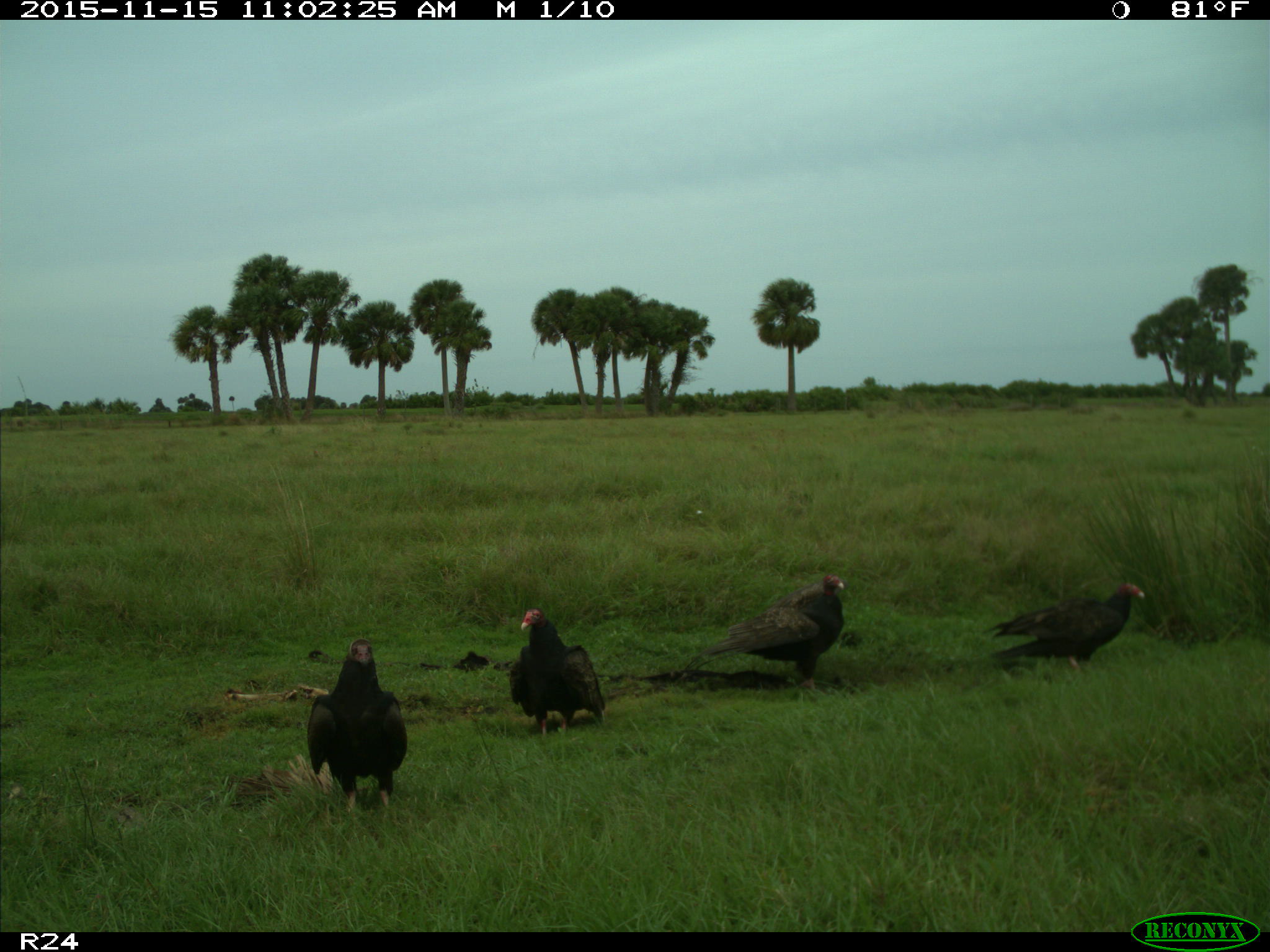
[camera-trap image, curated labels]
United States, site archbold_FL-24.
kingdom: Animalia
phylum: Chordata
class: Aves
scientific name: Aves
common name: birds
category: unidentified bird